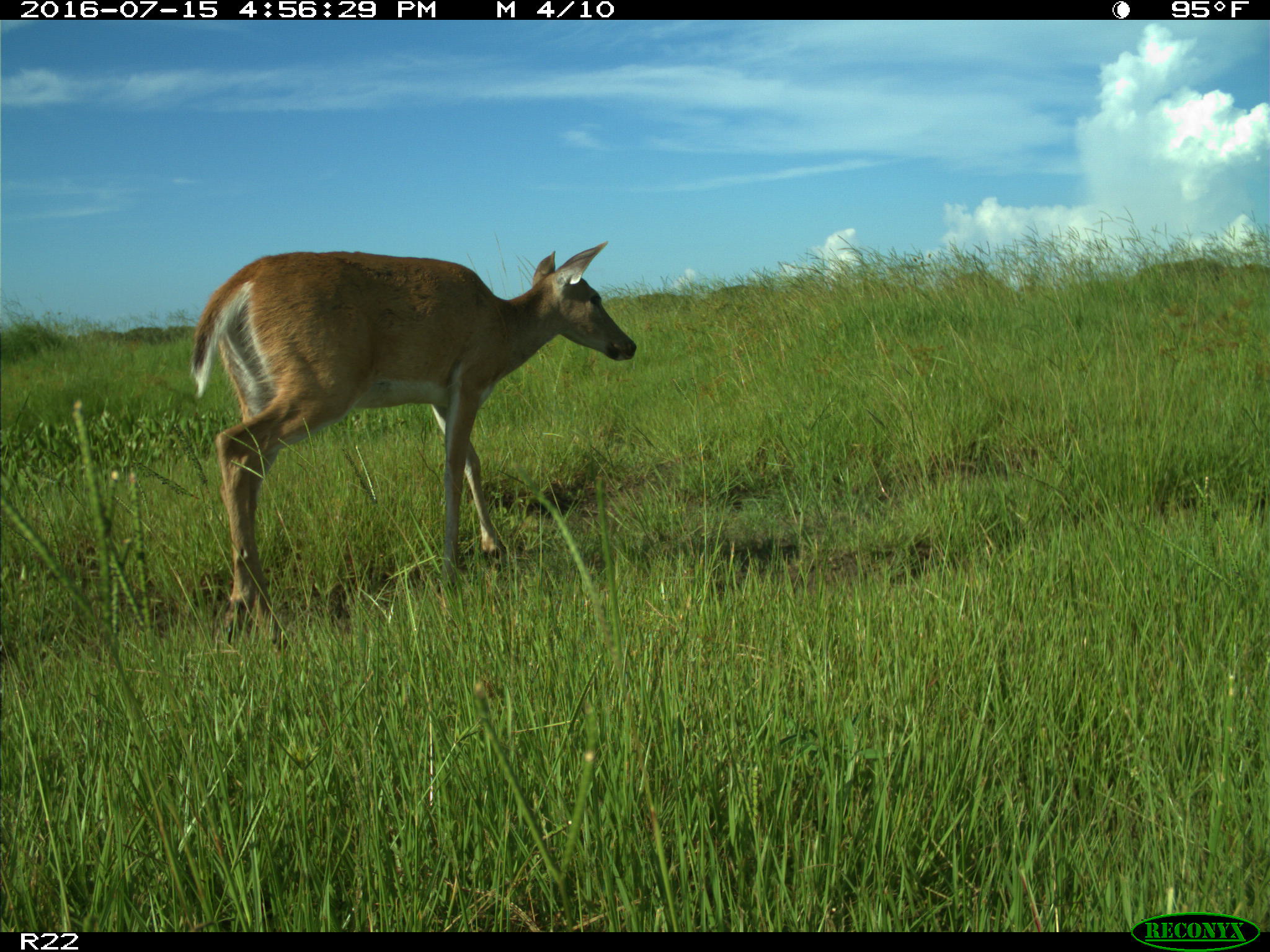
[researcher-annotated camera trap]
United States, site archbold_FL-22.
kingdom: Animalia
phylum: Chordata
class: Mammalia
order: Artiodactyla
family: Cervidae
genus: Odocoileus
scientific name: Odocoileus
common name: deer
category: unidentified deer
Unidentified deer (deer) (Odocoileus).